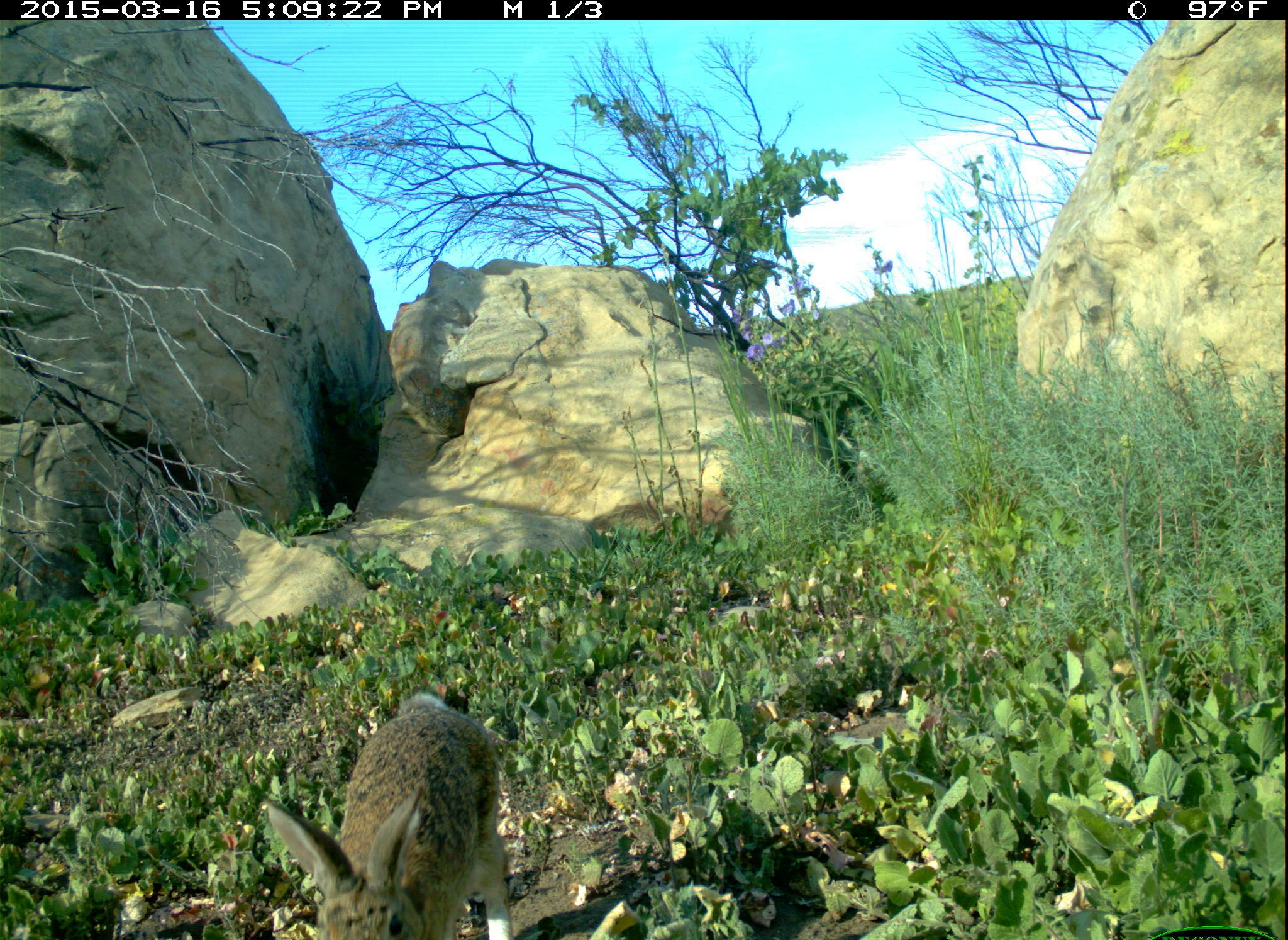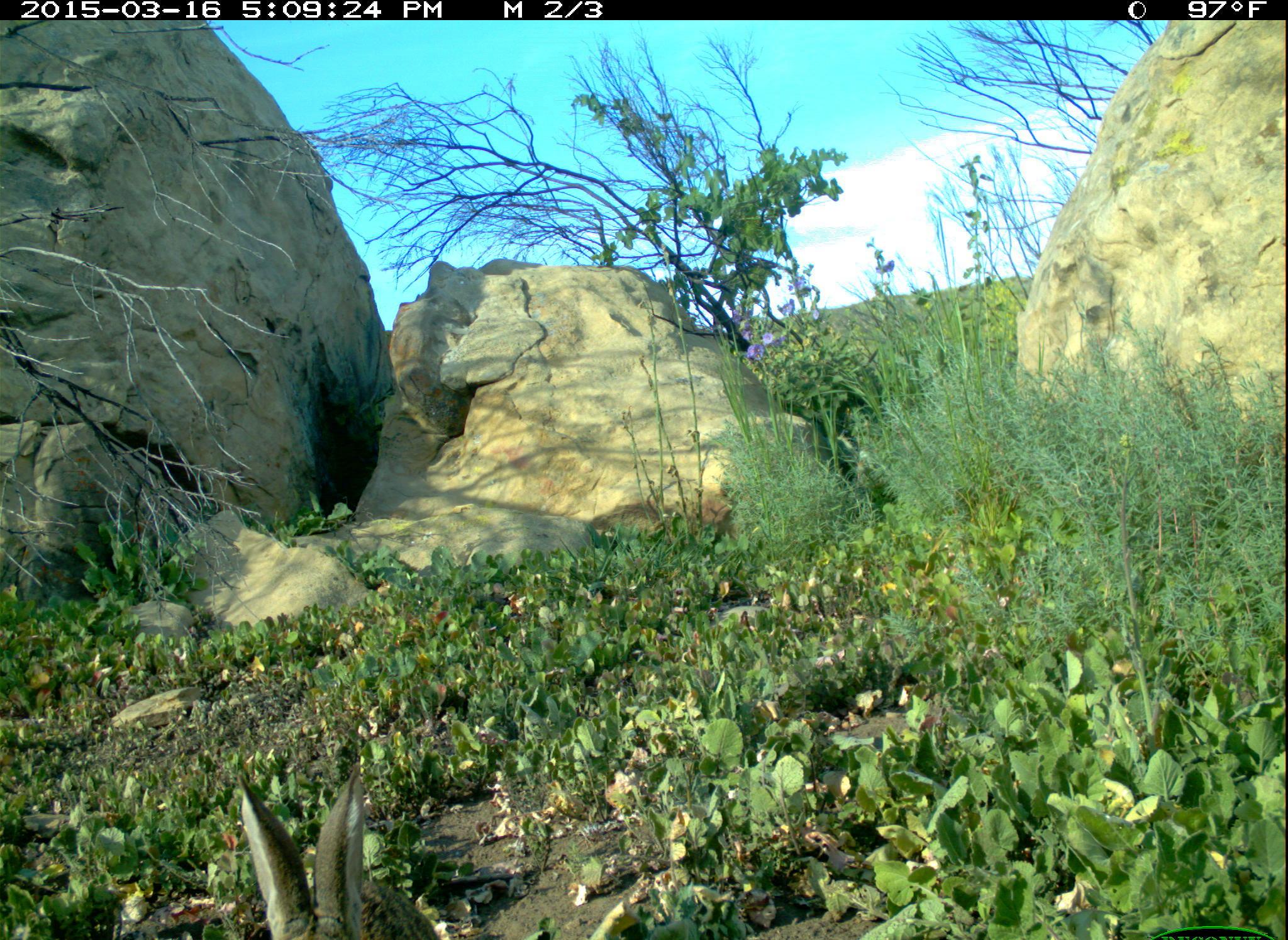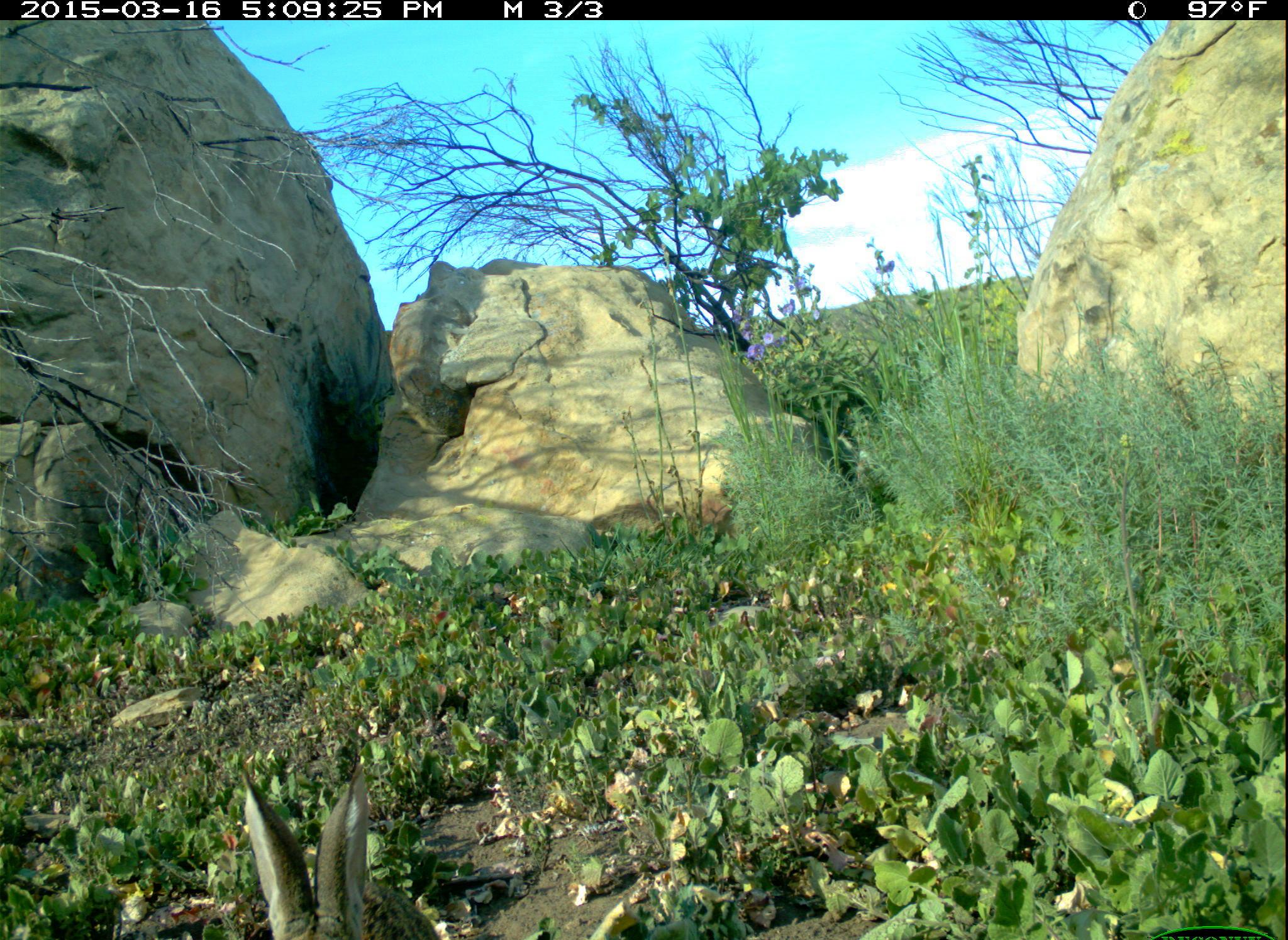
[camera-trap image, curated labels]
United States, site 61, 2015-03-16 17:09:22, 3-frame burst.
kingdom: Animalia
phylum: Chordata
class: Mammalia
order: Lagomorpha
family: Leporidae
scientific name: Leporidae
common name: rabbits and hares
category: rabbit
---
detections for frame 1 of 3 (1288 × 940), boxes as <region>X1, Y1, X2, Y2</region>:
rabbit: <region>254, 681, 533, 936</region>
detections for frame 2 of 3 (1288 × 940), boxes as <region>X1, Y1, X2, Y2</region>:
rabbit: <region>219, 749, 448, 937</region>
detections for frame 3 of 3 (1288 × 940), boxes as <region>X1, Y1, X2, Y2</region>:
rabbit: <region>230, 751, 448, 940</region>